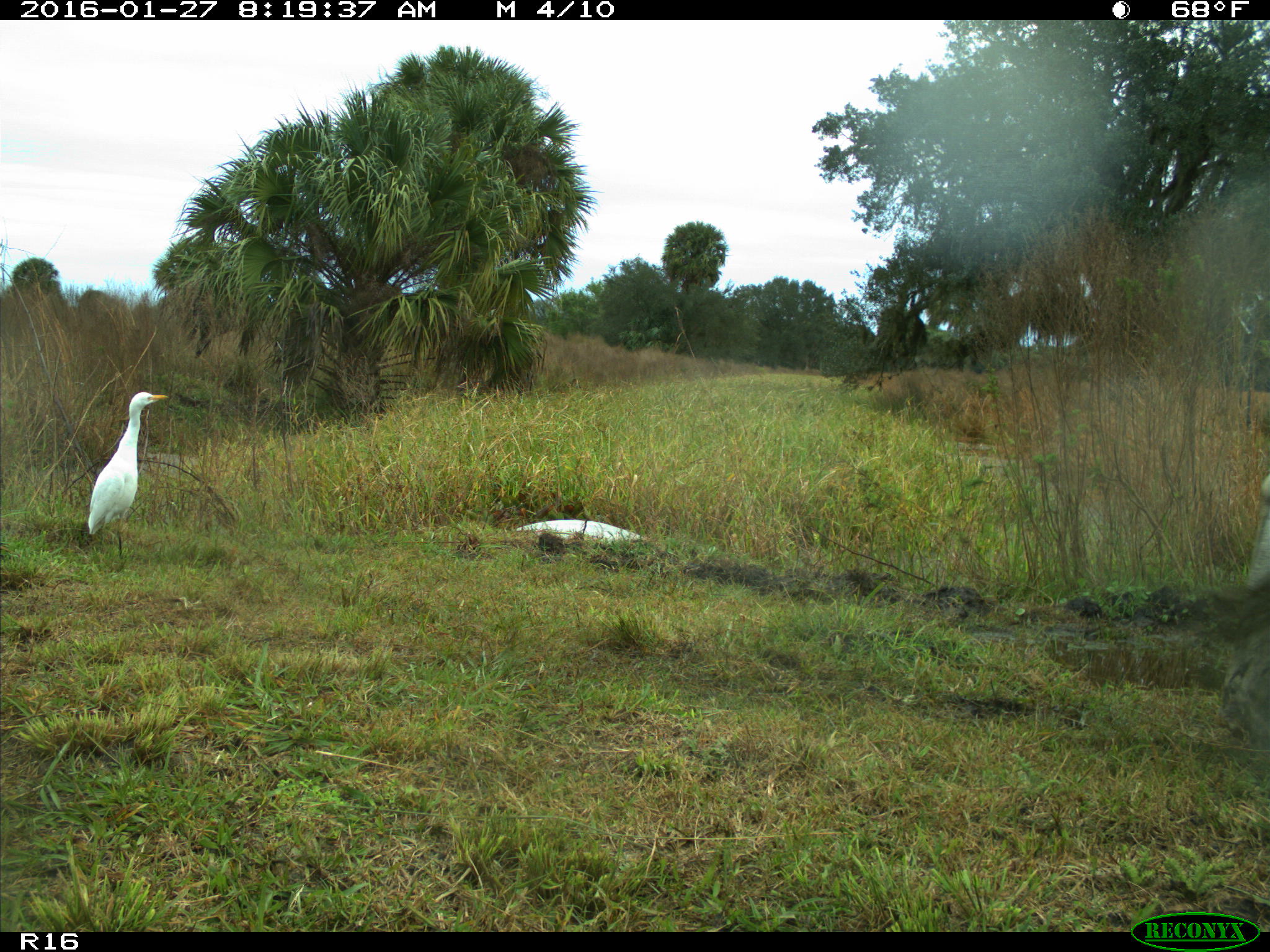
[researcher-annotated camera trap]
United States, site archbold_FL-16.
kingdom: Animalia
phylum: Chordata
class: Mammalia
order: Artiodactyla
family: Bovidae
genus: Bos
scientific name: Bos taurus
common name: domestic cow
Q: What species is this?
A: Bos taurus (domestic cow).